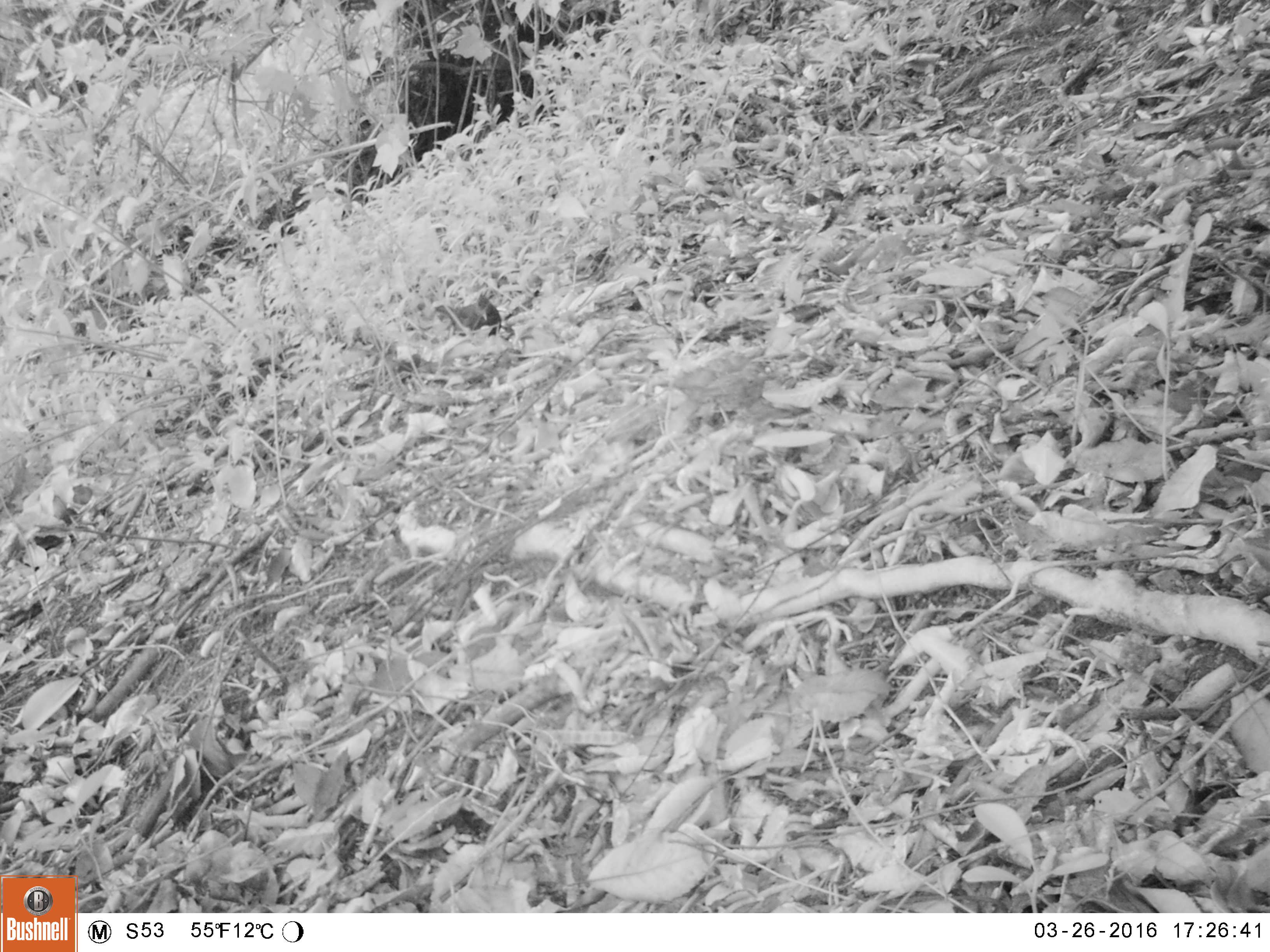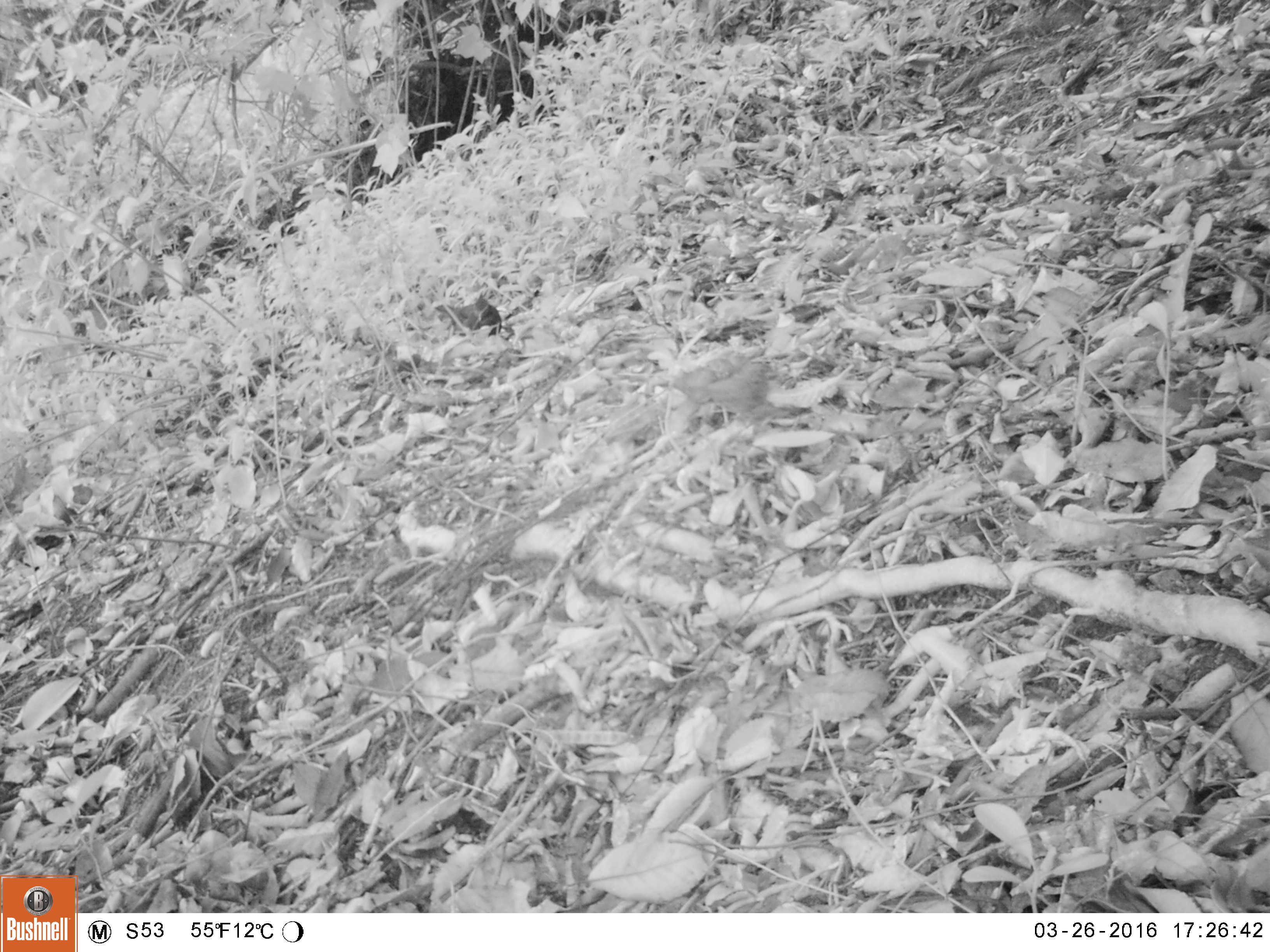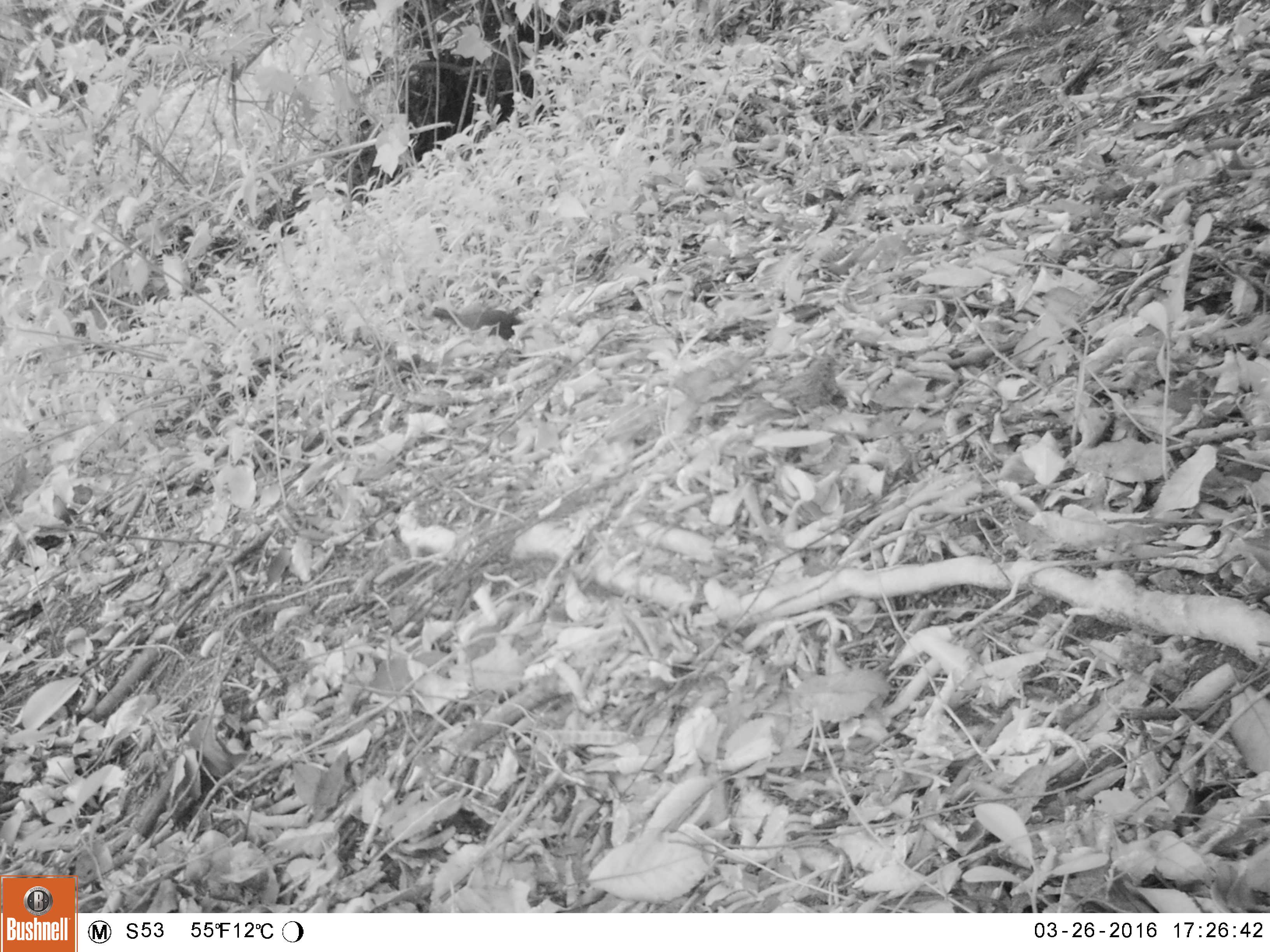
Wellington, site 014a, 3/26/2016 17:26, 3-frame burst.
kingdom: Animalia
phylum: Chordata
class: Aves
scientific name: Aves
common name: bird